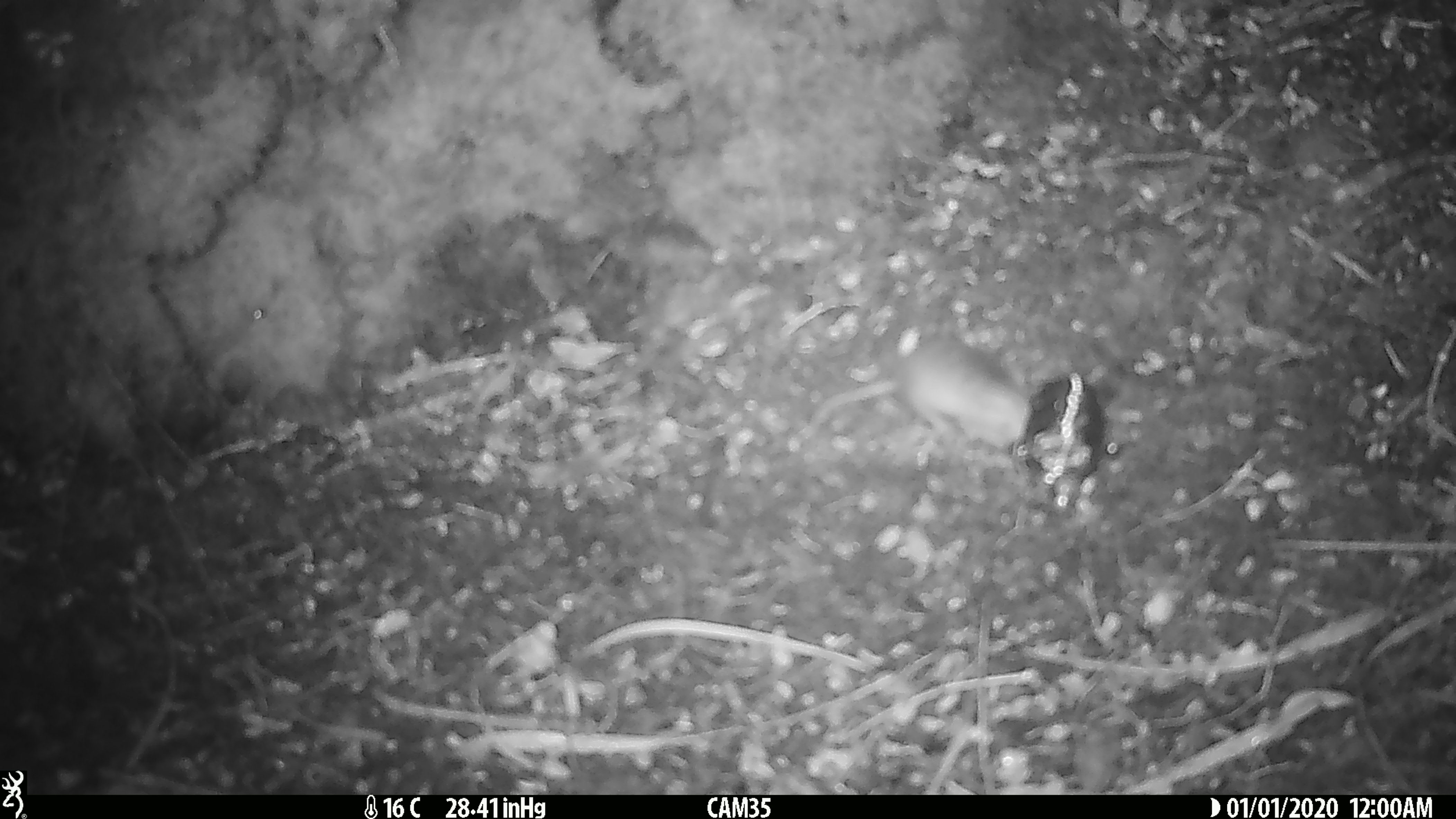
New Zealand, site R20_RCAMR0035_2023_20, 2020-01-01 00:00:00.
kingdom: Animalia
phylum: Chordata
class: Mammalia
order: Rodentia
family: Muridae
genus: Mus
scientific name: Mus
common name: mouse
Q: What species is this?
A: Mouse (Mus).